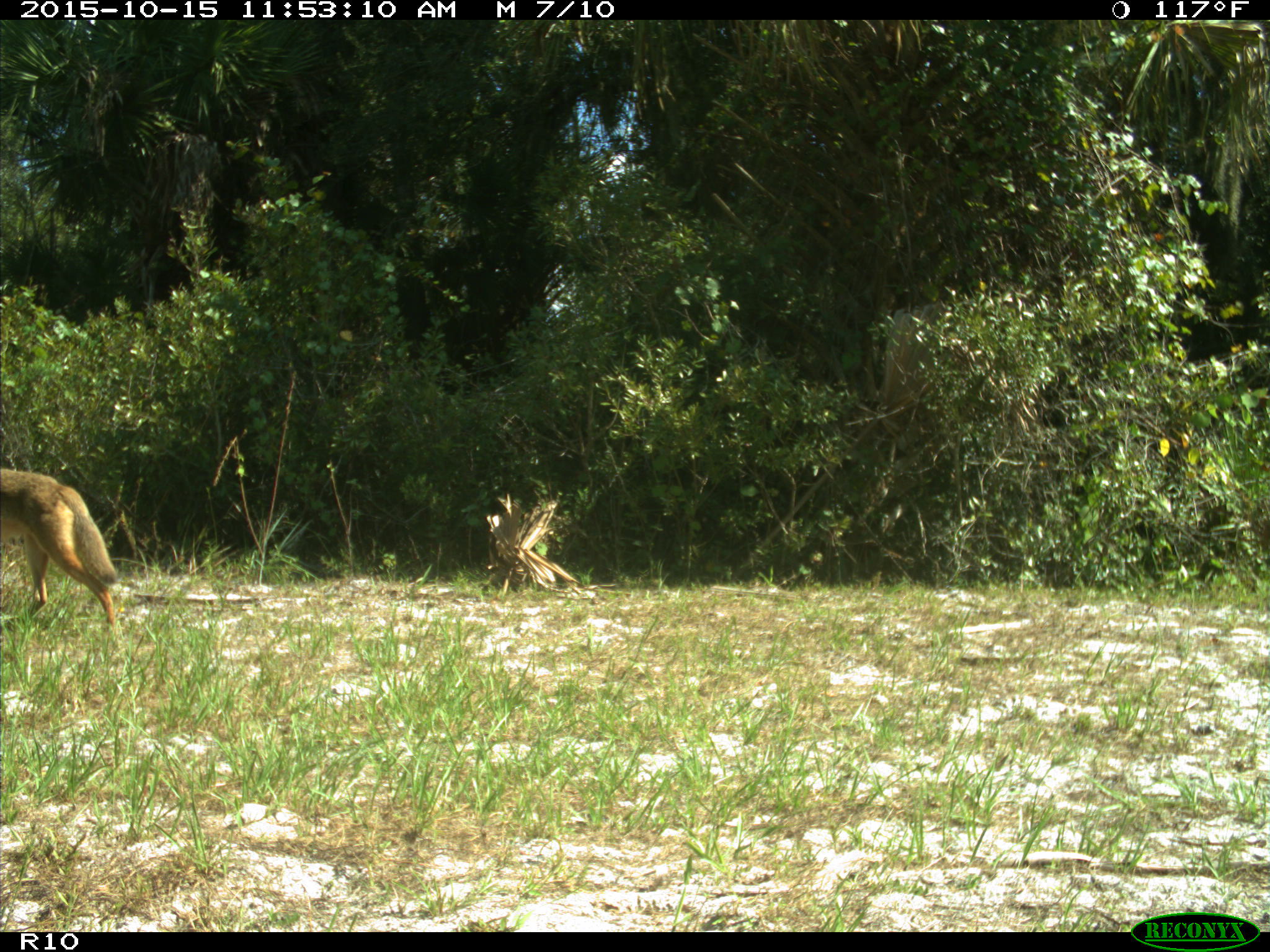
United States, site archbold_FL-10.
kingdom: Animalia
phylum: Chordata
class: Mammalia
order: Carnivora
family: Canidae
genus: Canis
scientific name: Canis latrans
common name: coyote